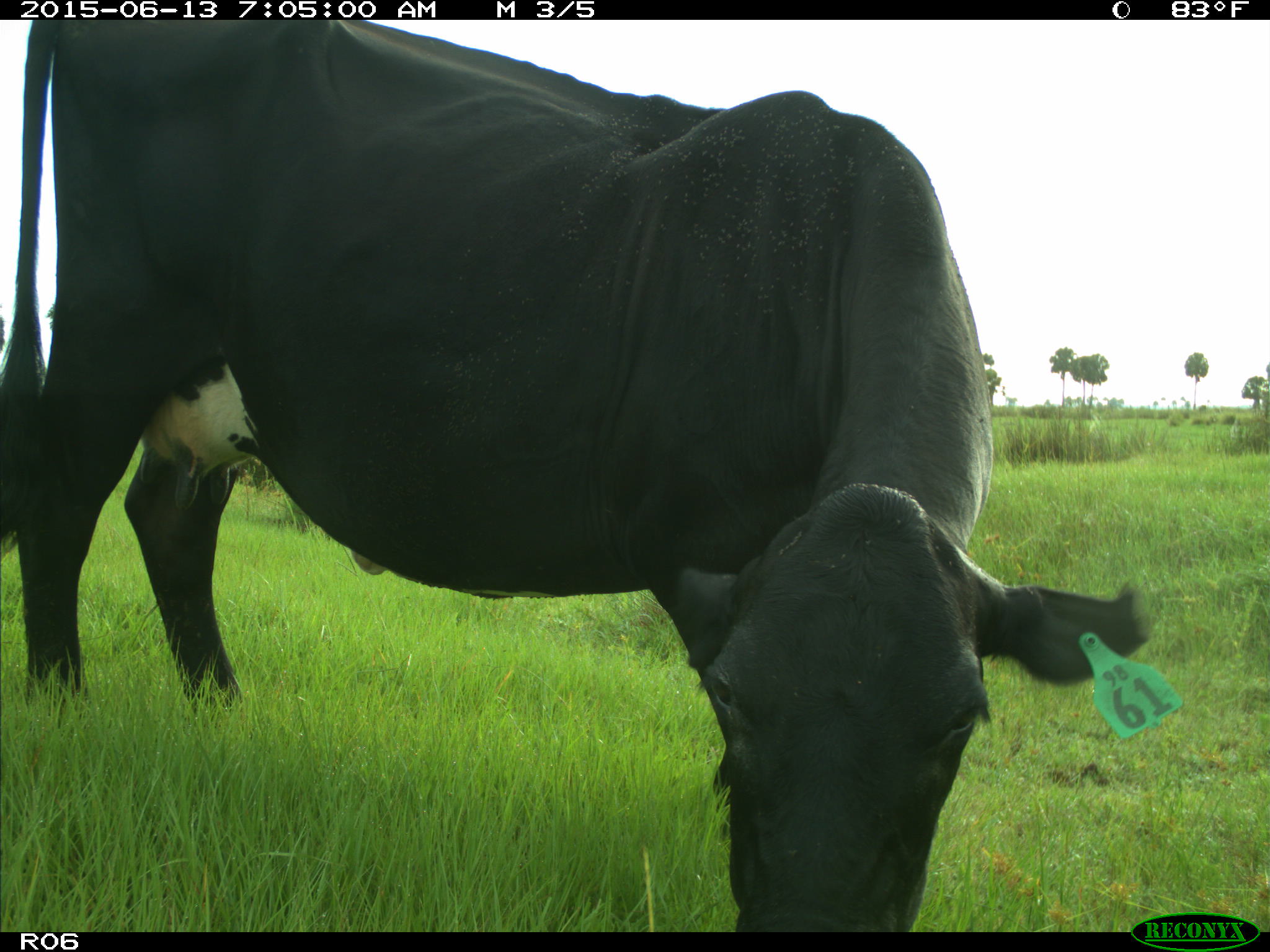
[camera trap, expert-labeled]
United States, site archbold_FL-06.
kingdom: Animalia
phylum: Chordata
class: Mammalia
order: Artiodactyla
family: Bovidae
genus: Bos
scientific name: Bos taurus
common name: domestic cow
Bos taurus (domestic cow).